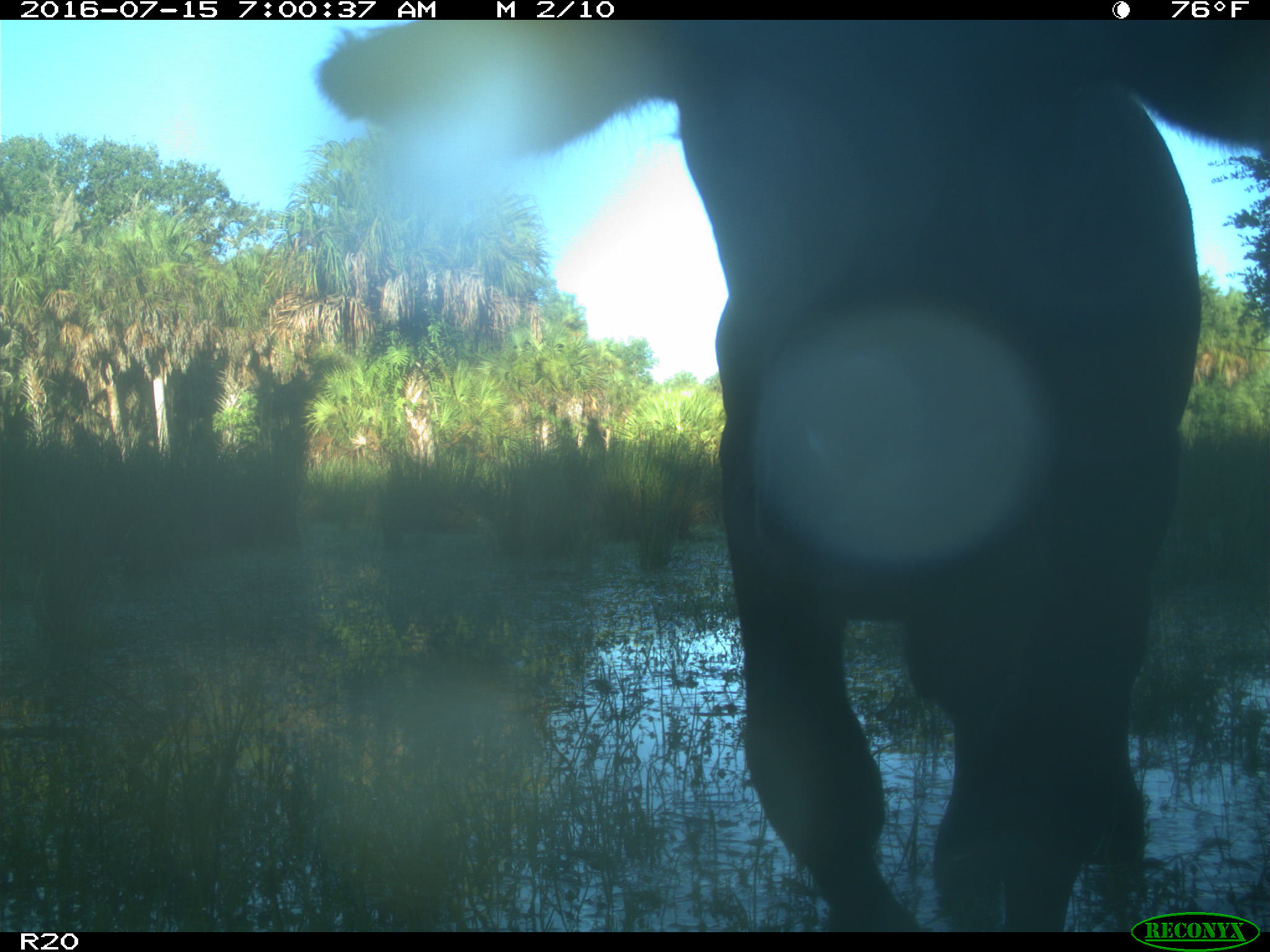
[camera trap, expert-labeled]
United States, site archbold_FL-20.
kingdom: Animalia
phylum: Chordata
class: Mammalia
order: Artiodactyla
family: Bovidae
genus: Bos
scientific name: Bos taurus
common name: domestic cow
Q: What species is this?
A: Bos taurus (domestic cow).